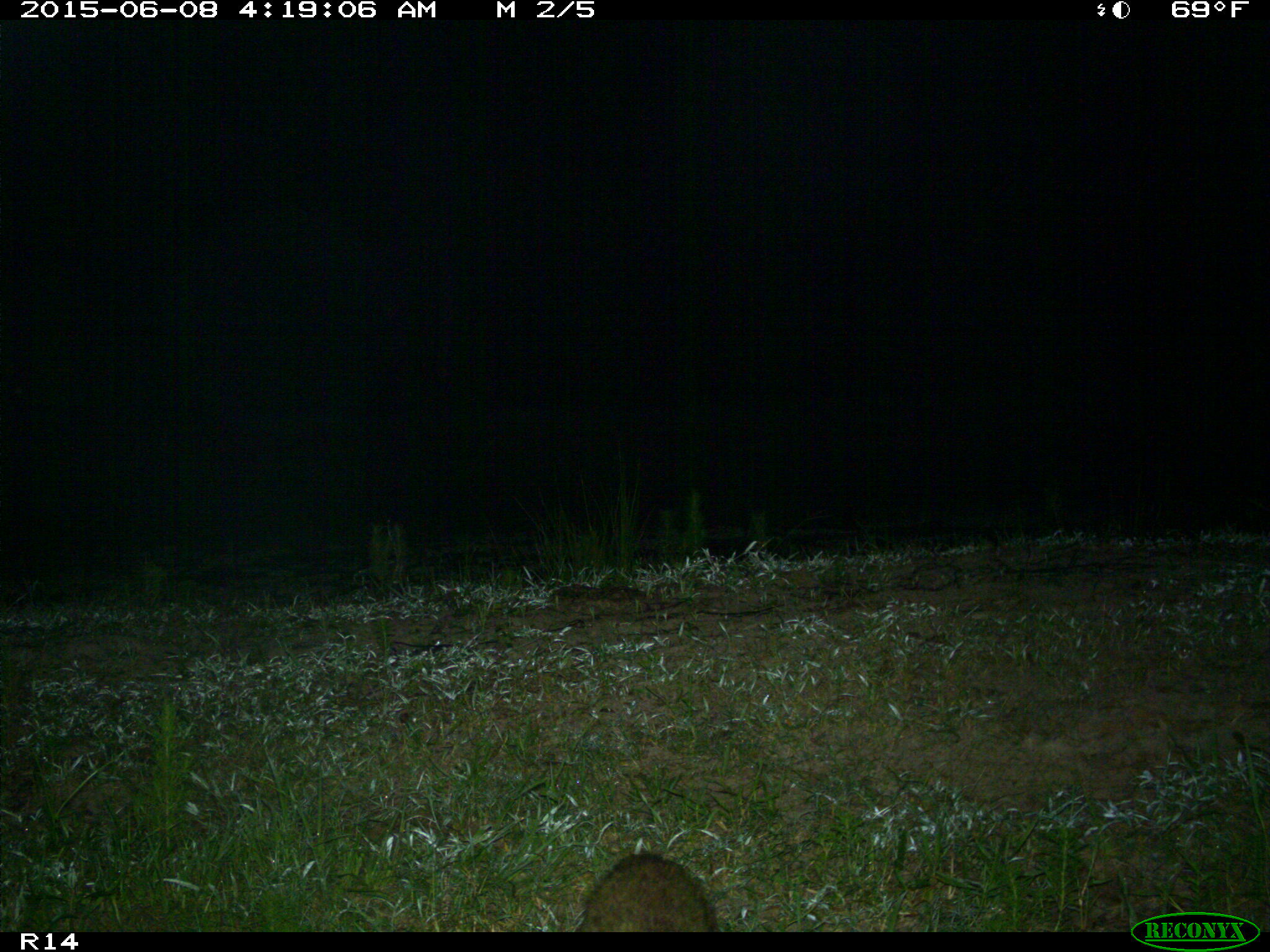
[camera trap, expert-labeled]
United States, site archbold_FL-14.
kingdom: Animalia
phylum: Chordata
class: Mammalia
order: Carnivora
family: Procyonidae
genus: Procyon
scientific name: Procyon lotor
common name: common raccoon